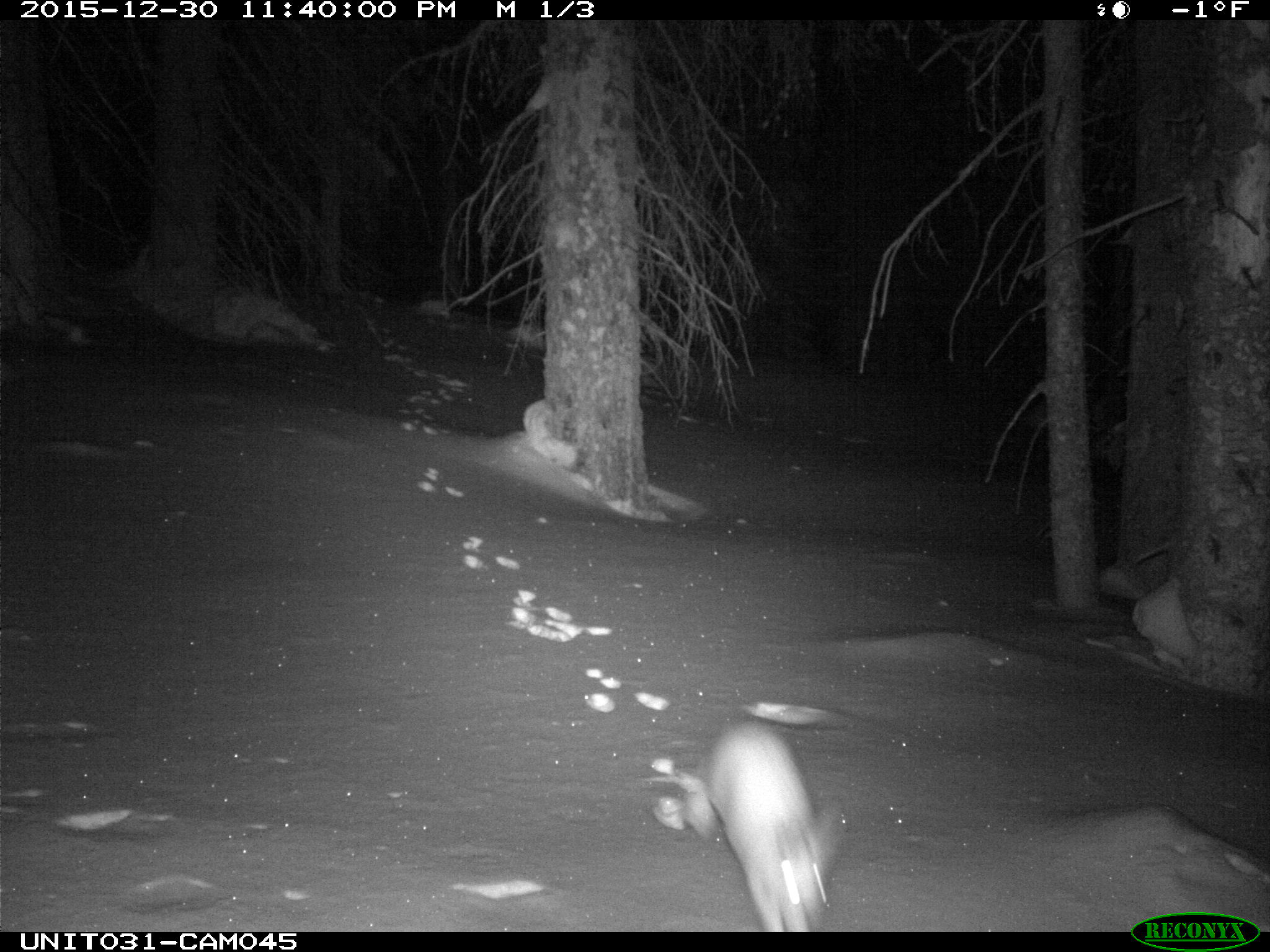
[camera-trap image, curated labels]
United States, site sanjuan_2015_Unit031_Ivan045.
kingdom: Animalia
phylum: Chordata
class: Mammalia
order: Lagomorpha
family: Leporidae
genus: Lepus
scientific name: Lepus americanus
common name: snowshoe hare